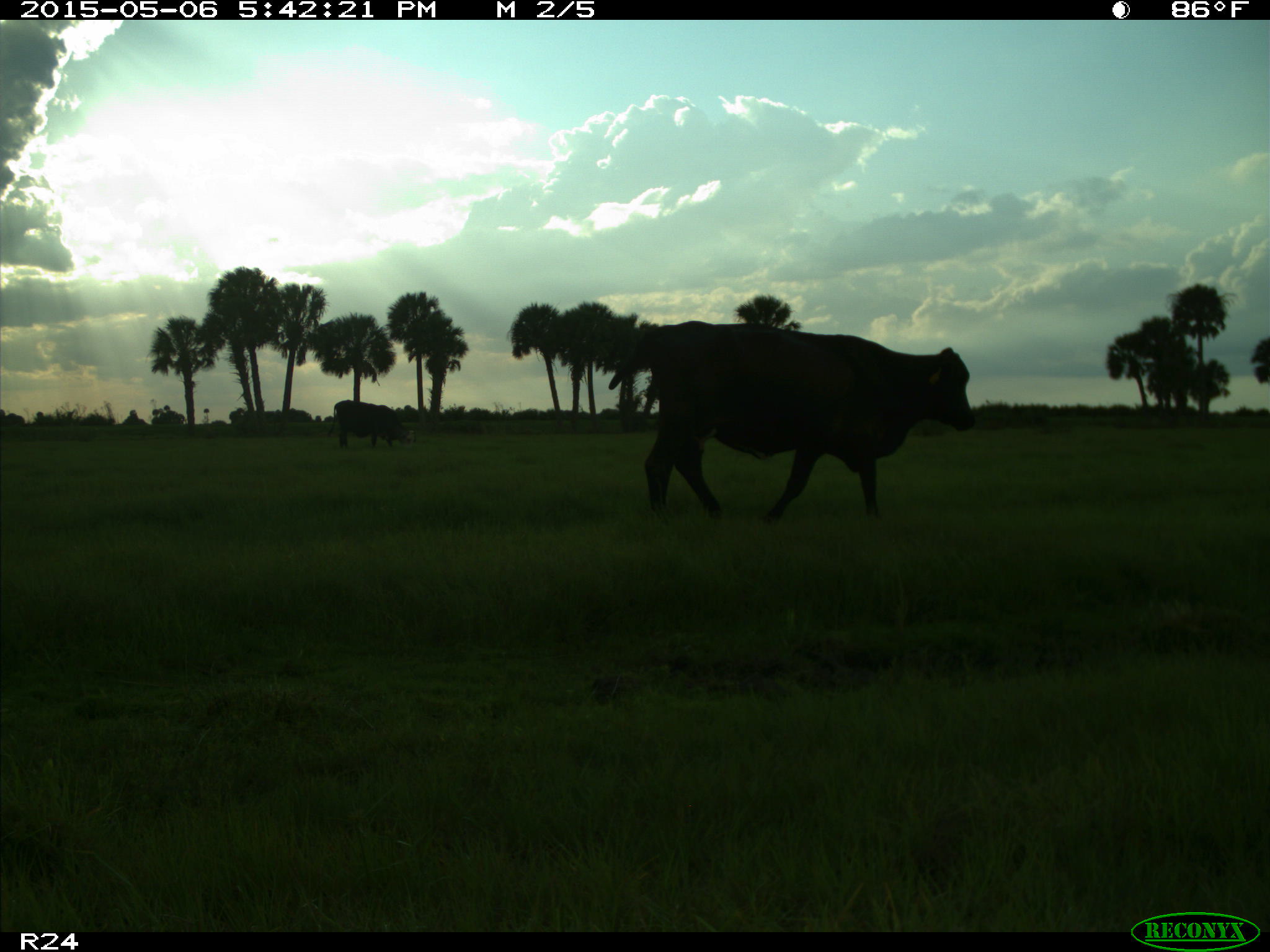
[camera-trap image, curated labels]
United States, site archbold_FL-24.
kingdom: Animalia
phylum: Chordata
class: Mammalia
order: Artiodactyla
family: Bovidae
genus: Bos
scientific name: Bos taurus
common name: domestic cow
Bos taurus (domestic cow).